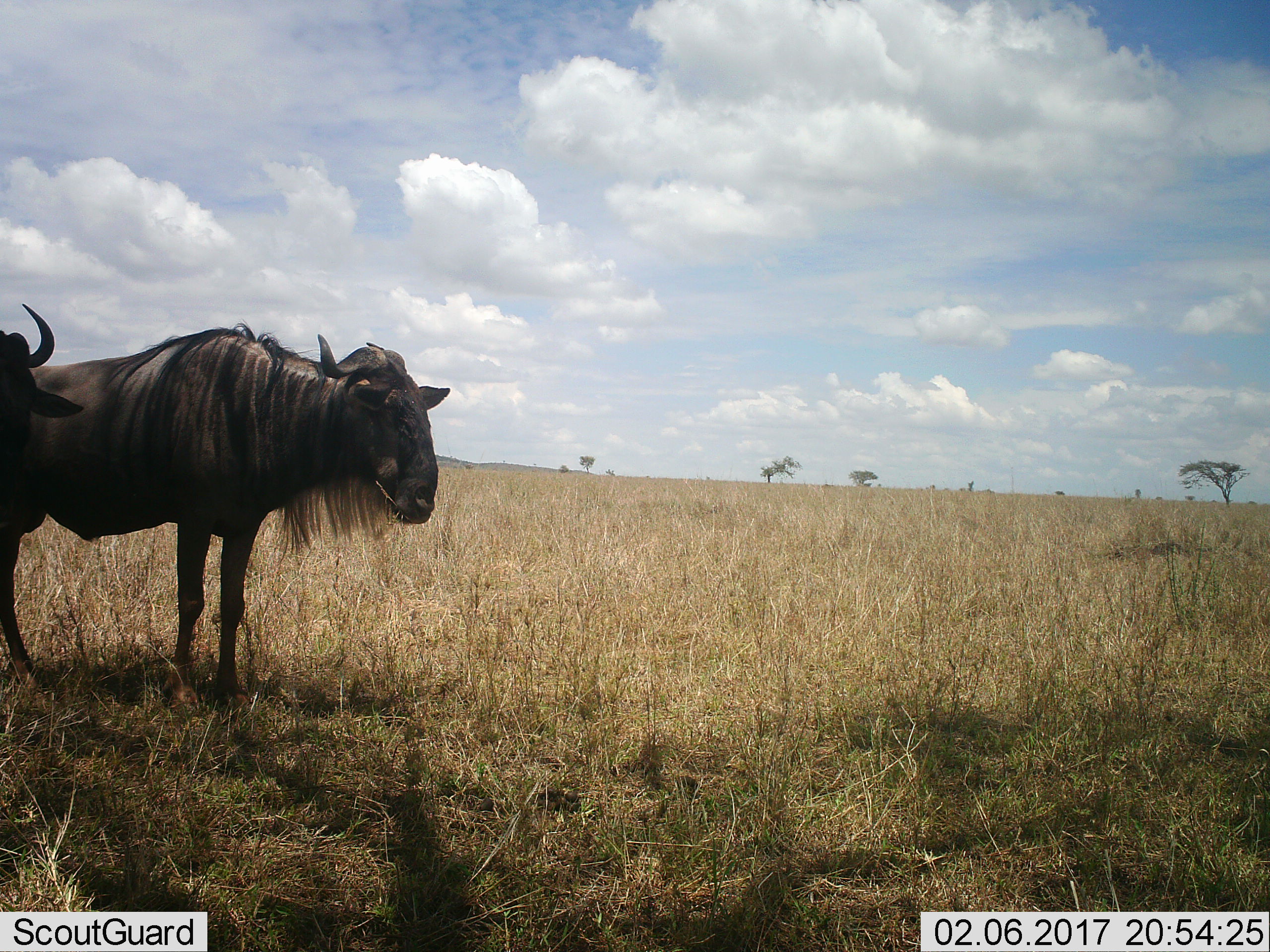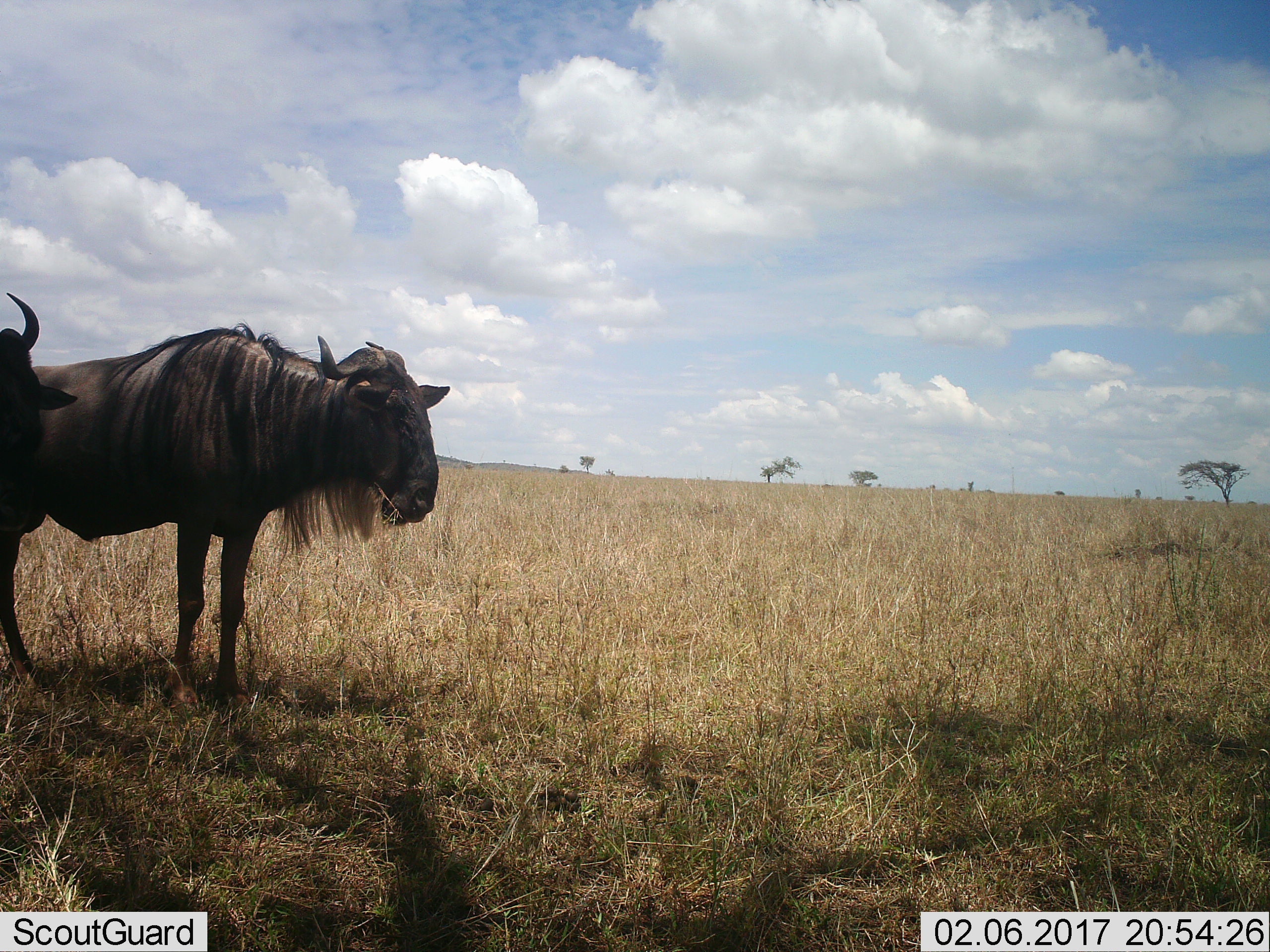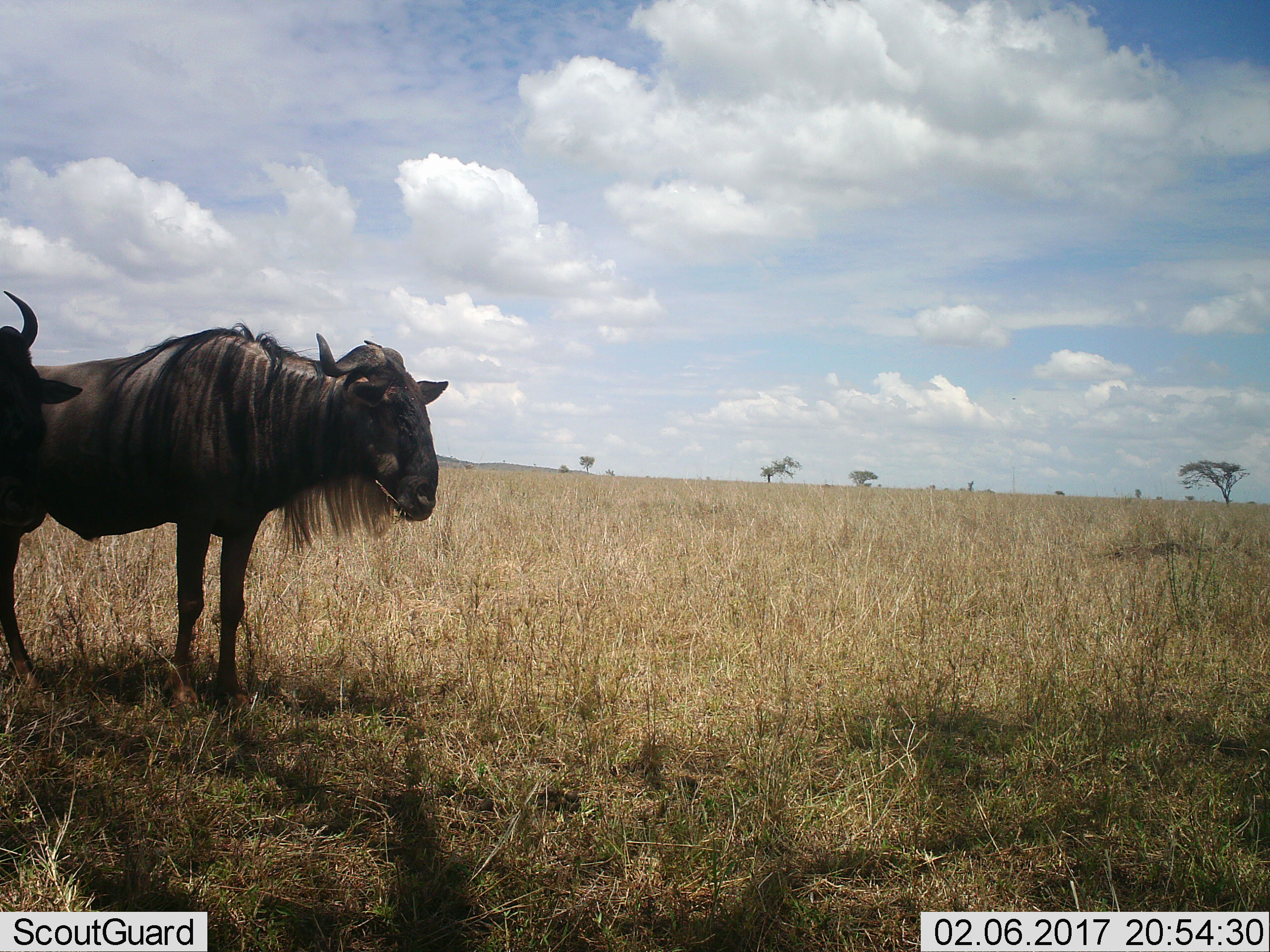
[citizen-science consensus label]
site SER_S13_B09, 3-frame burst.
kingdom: Animalia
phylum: Chordata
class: Mammalia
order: Artiodactyla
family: Bovidae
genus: Connochaetes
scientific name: Connochaetes taurinus taurinus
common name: blue wildebeest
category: wildebeestblue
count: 2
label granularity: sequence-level